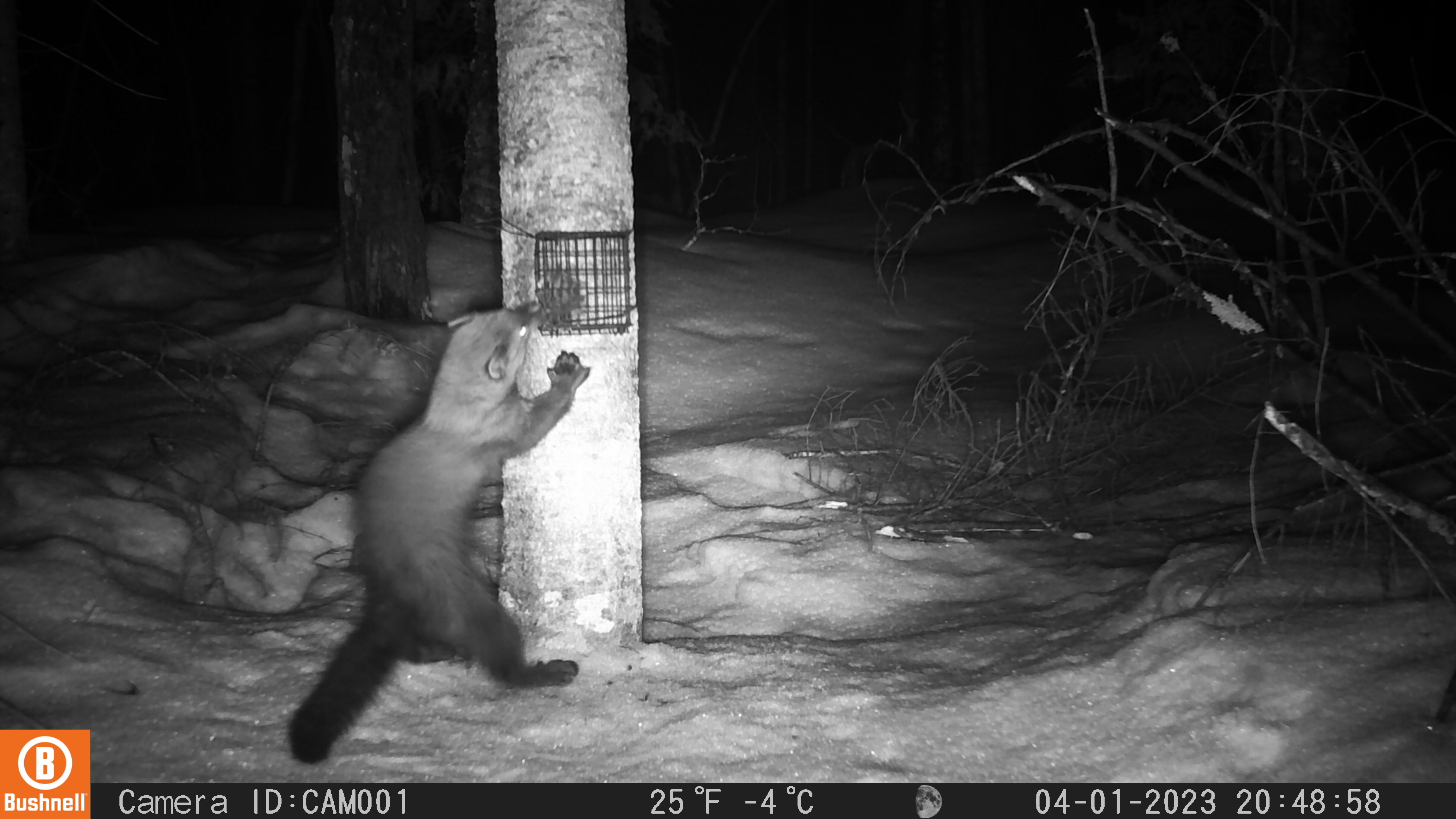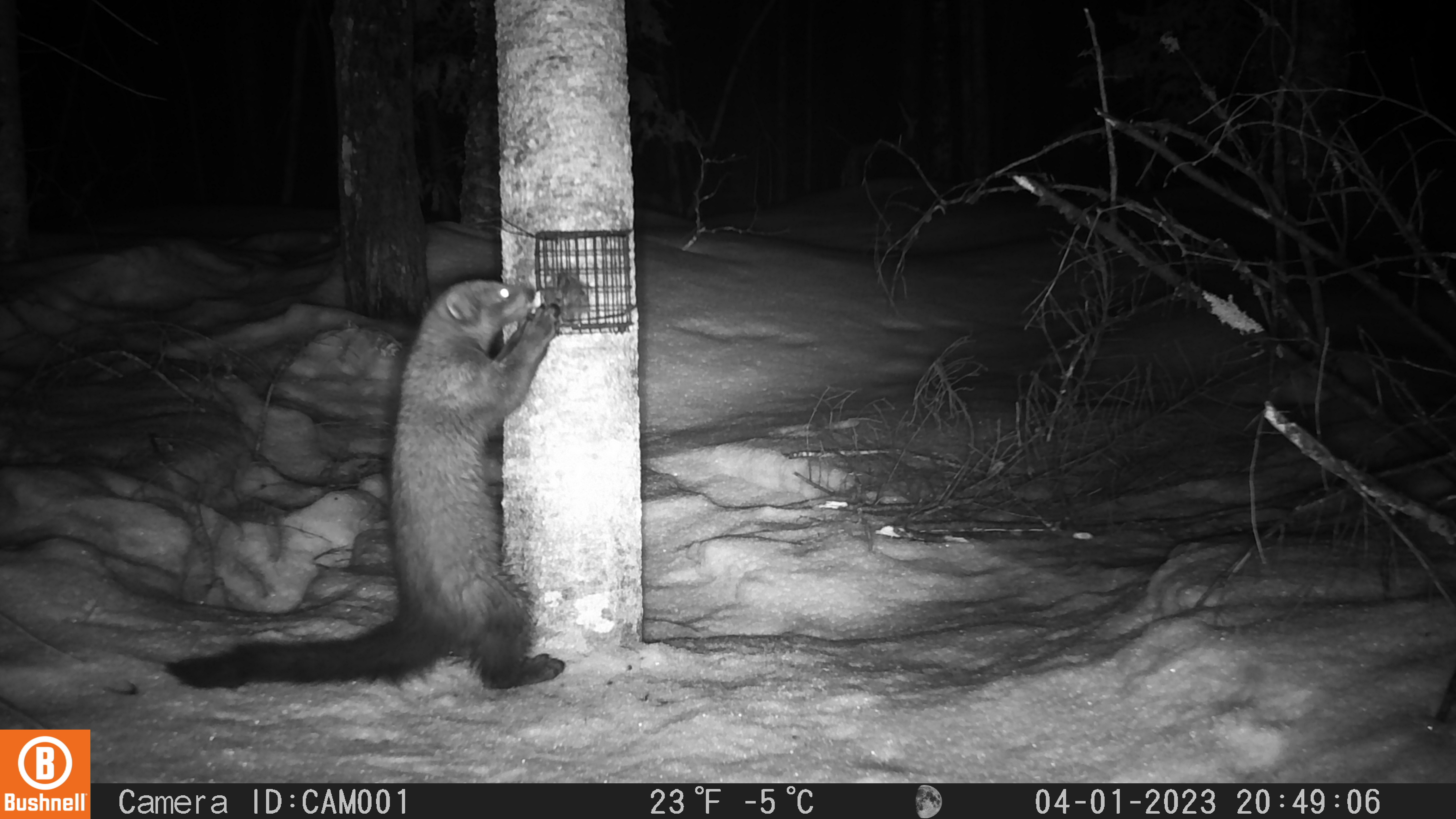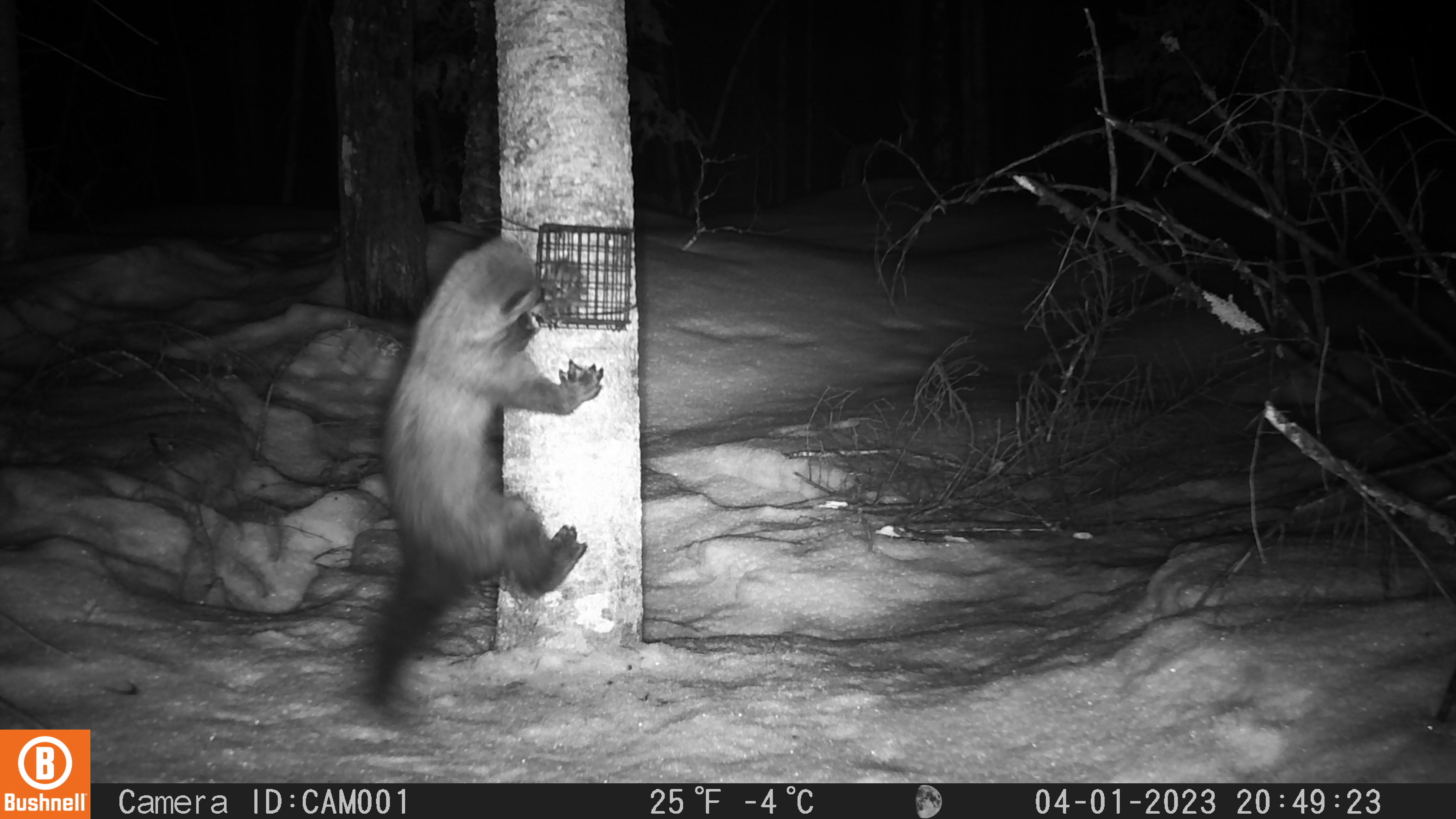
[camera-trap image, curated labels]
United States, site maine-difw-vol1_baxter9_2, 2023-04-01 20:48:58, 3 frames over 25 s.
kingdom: Animalia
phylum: Chordata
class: Mammalia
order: Carnivora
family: Mustelidae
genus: Pekania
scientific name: Pekania pennanti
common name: fisher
Fisher (Pekania pennanti).